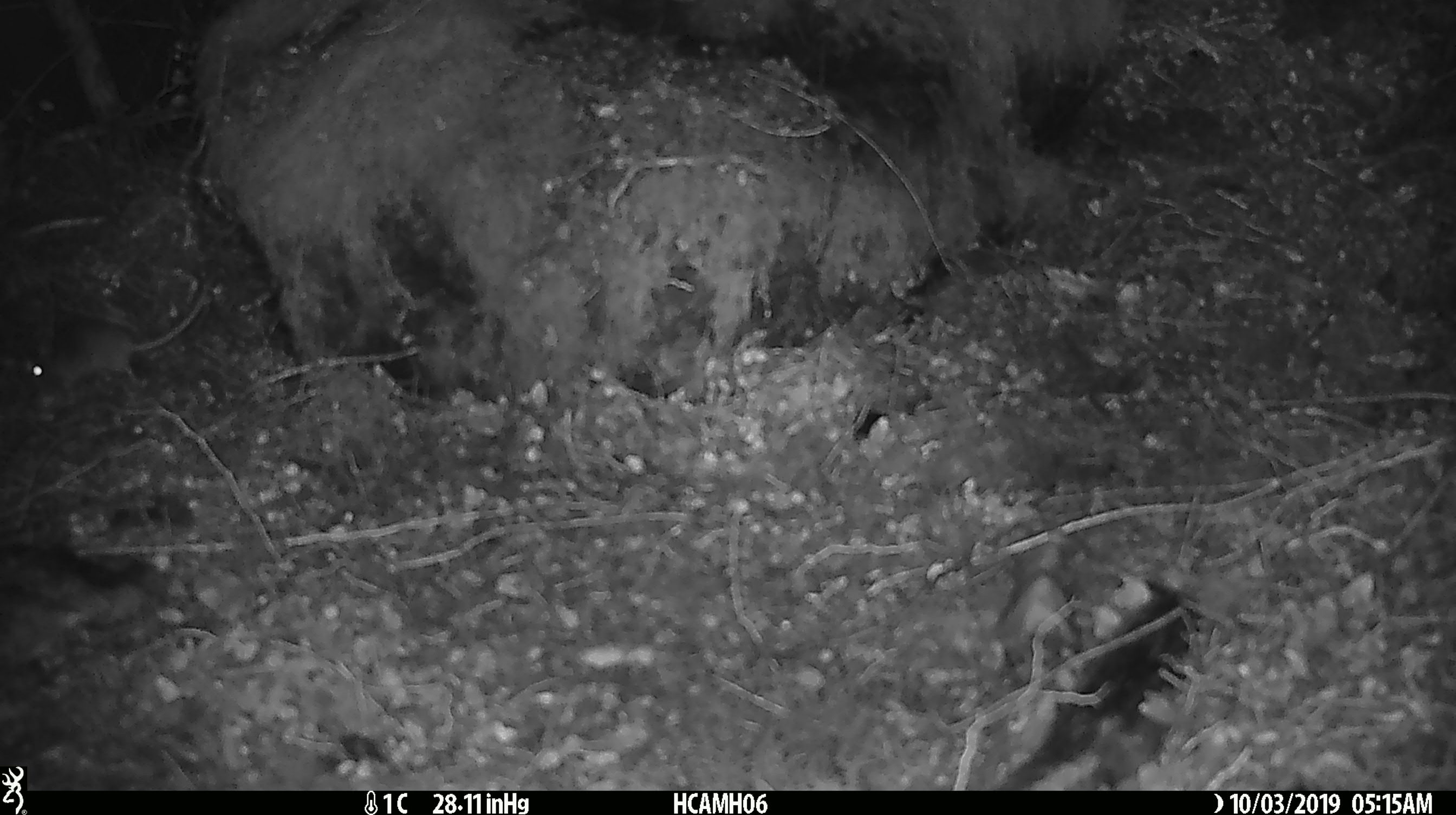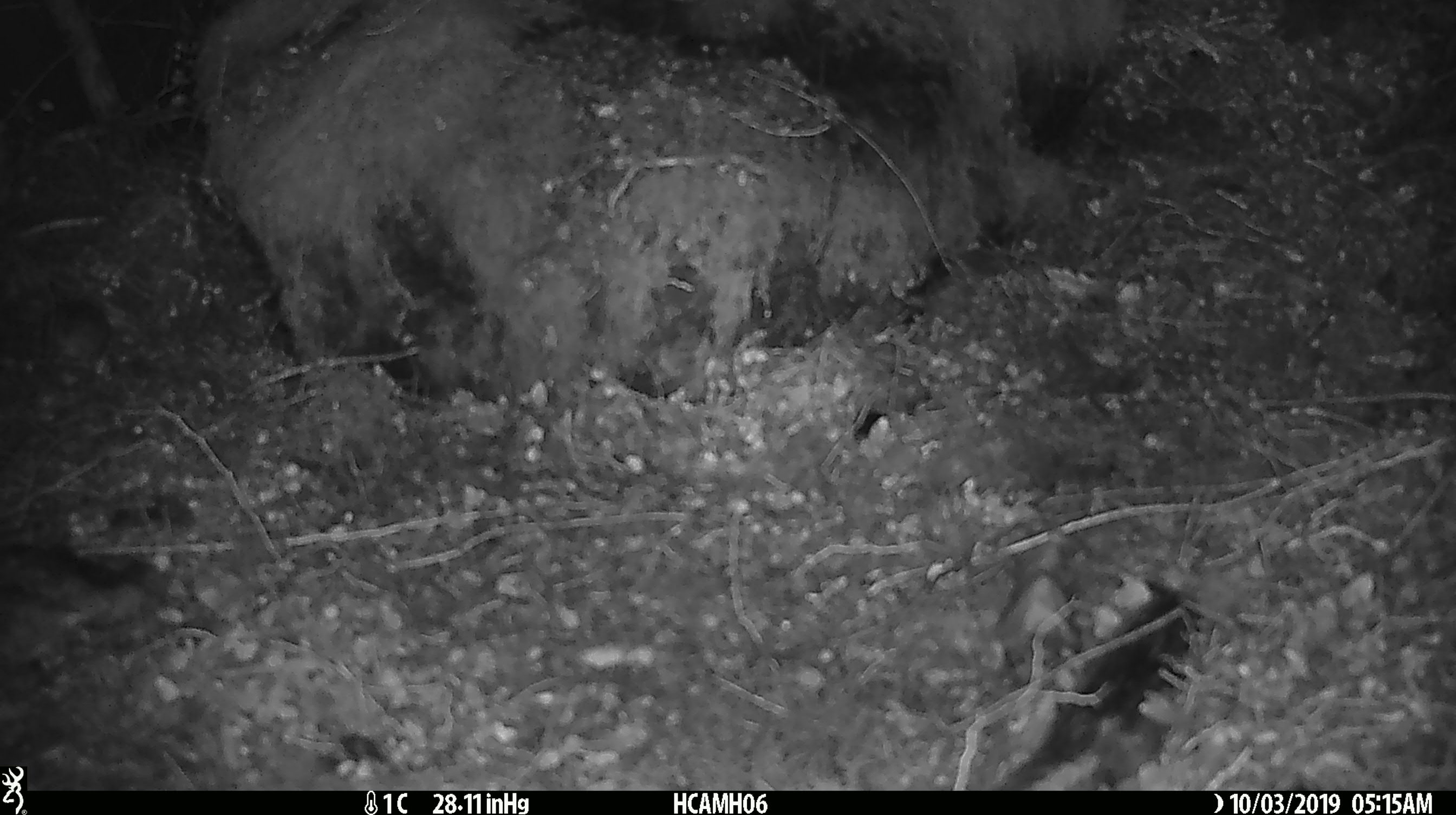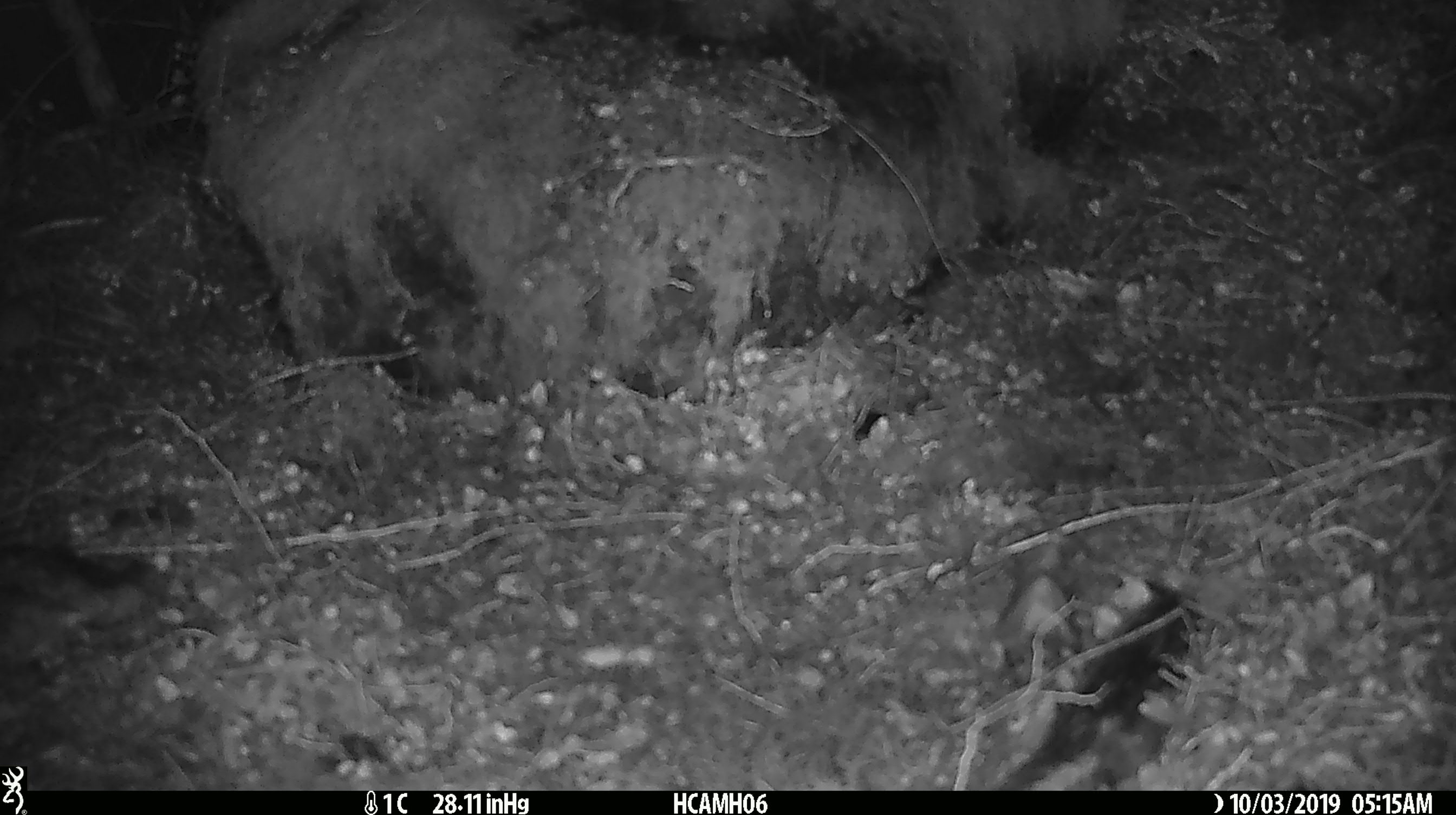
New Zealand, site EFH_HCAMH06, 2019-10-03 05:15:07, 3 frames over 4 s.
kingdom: Animalia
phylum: Chordata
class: Mammalia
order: Rodentia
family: Muridae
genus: Mus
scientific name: Mus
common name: mouse